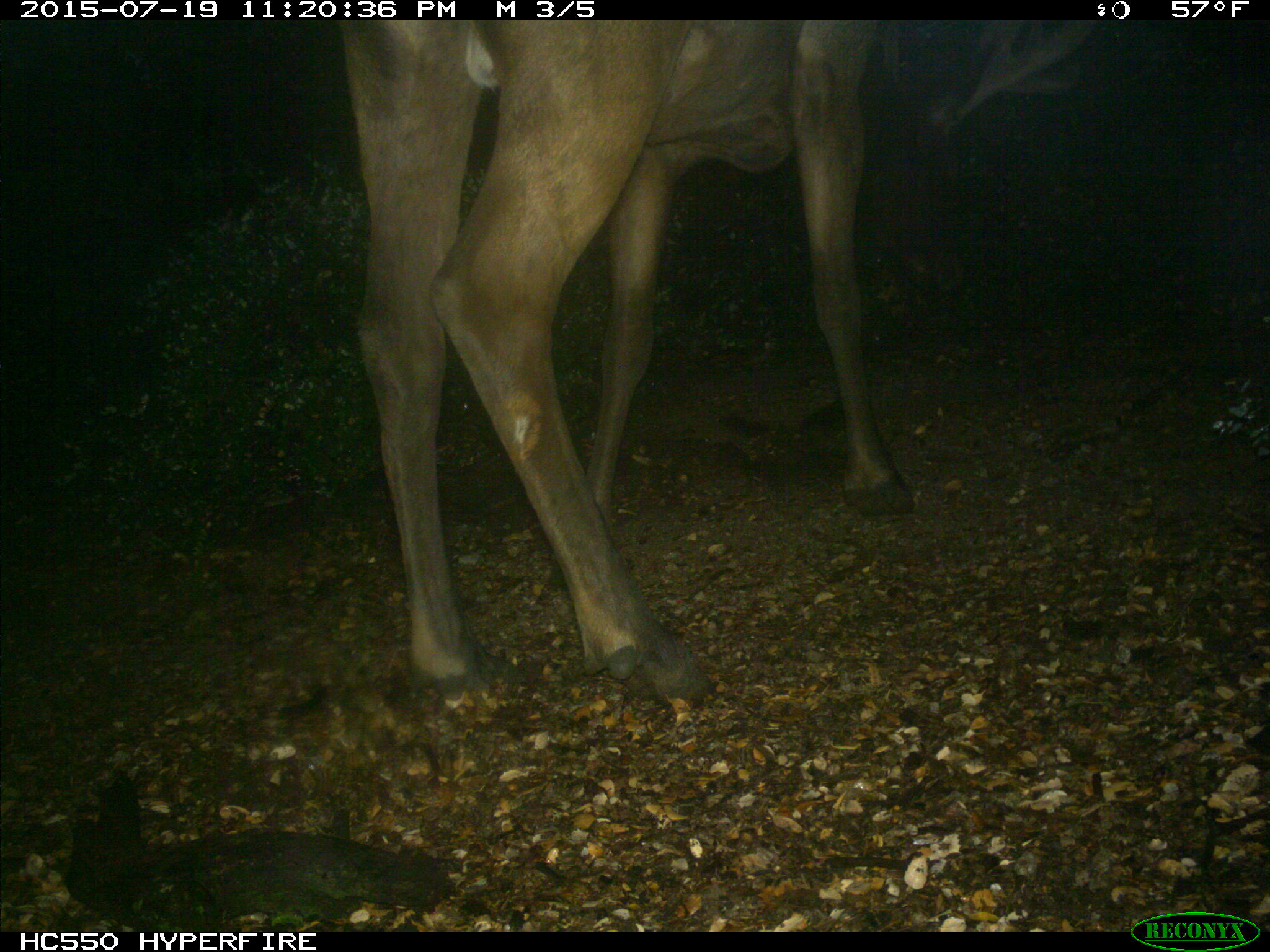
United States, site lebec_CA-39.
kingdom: Animalia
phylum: Chordata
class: Mammalia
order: Artiodactyla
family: Cervidae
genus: Cervus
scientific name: Cervus canadensis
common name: elk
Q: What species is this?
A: Cervus canadensis (elk).